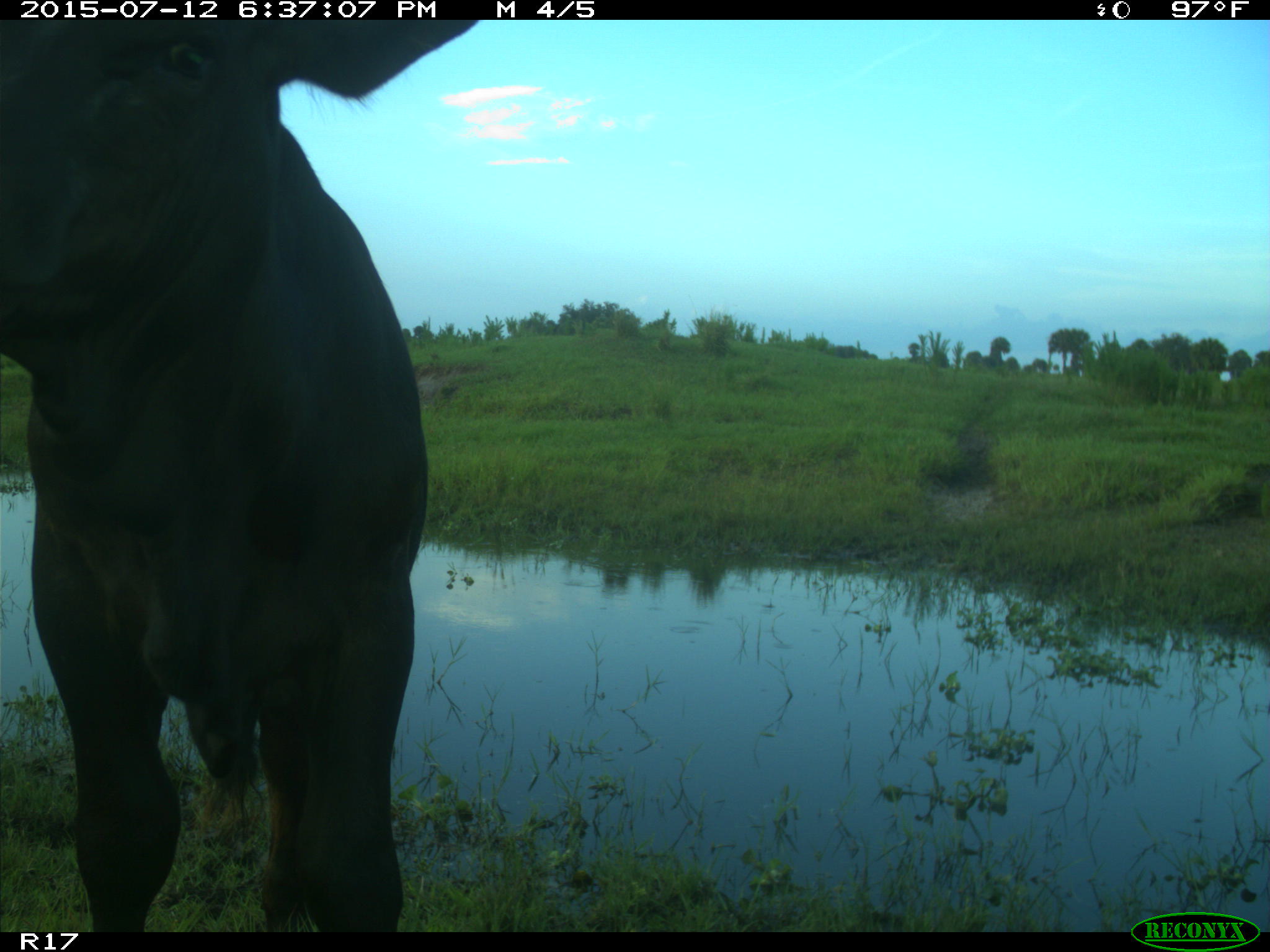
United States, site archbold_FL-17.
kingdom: Animalia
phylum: Chordata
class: Mammalia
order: Artiodactyla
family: Bovidae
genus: Bos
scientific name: Bos taurus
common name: domestic cow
Bos taurus (domestic cow).